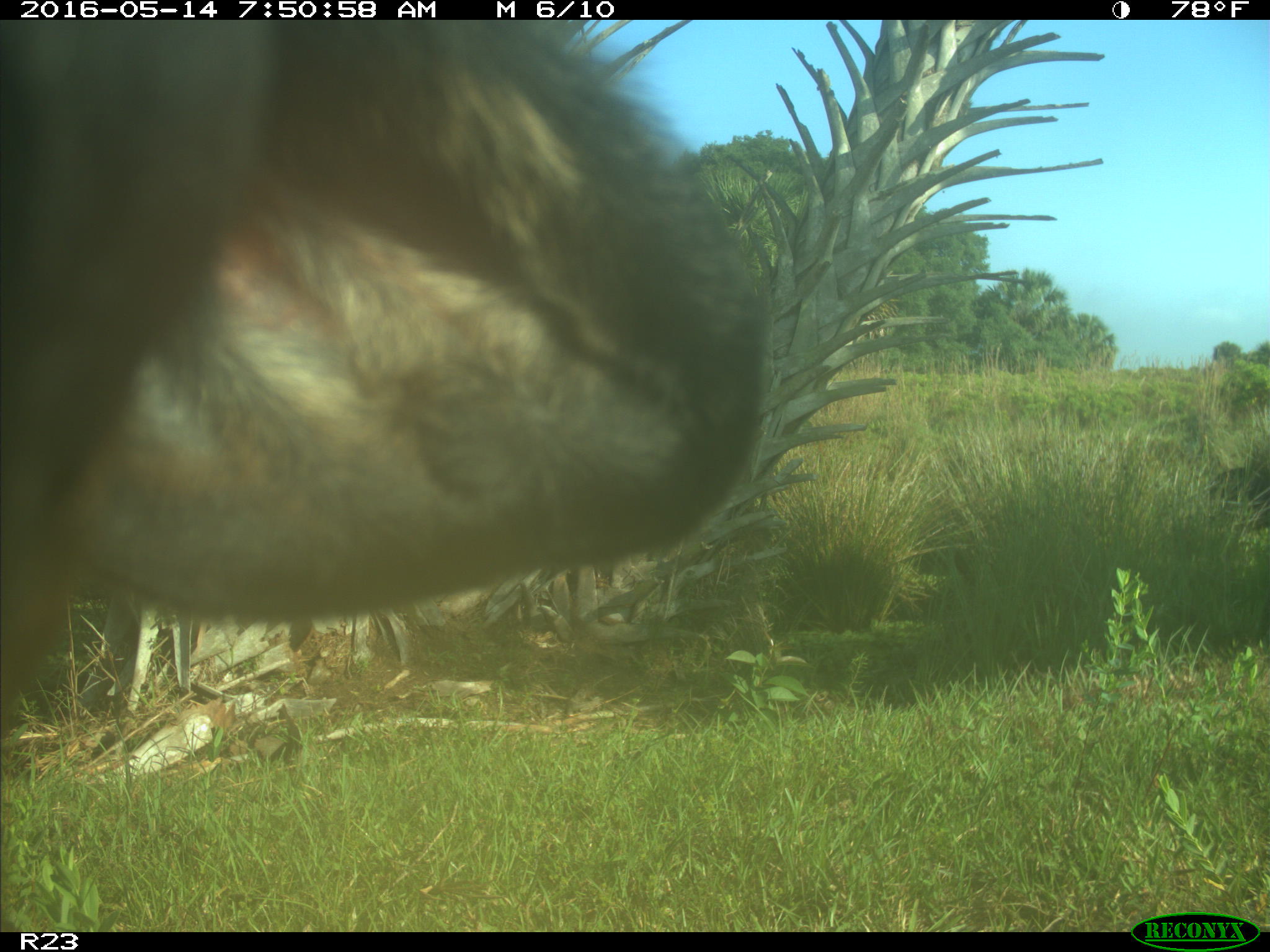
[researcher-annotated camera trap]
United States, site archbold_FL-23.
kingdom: Animalia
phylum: Chordata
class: Mammalia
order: Artiodactyla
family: Bovidae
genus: Bos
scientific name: Bos taurus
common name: domestic cow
Bos taurus (domestic cow).